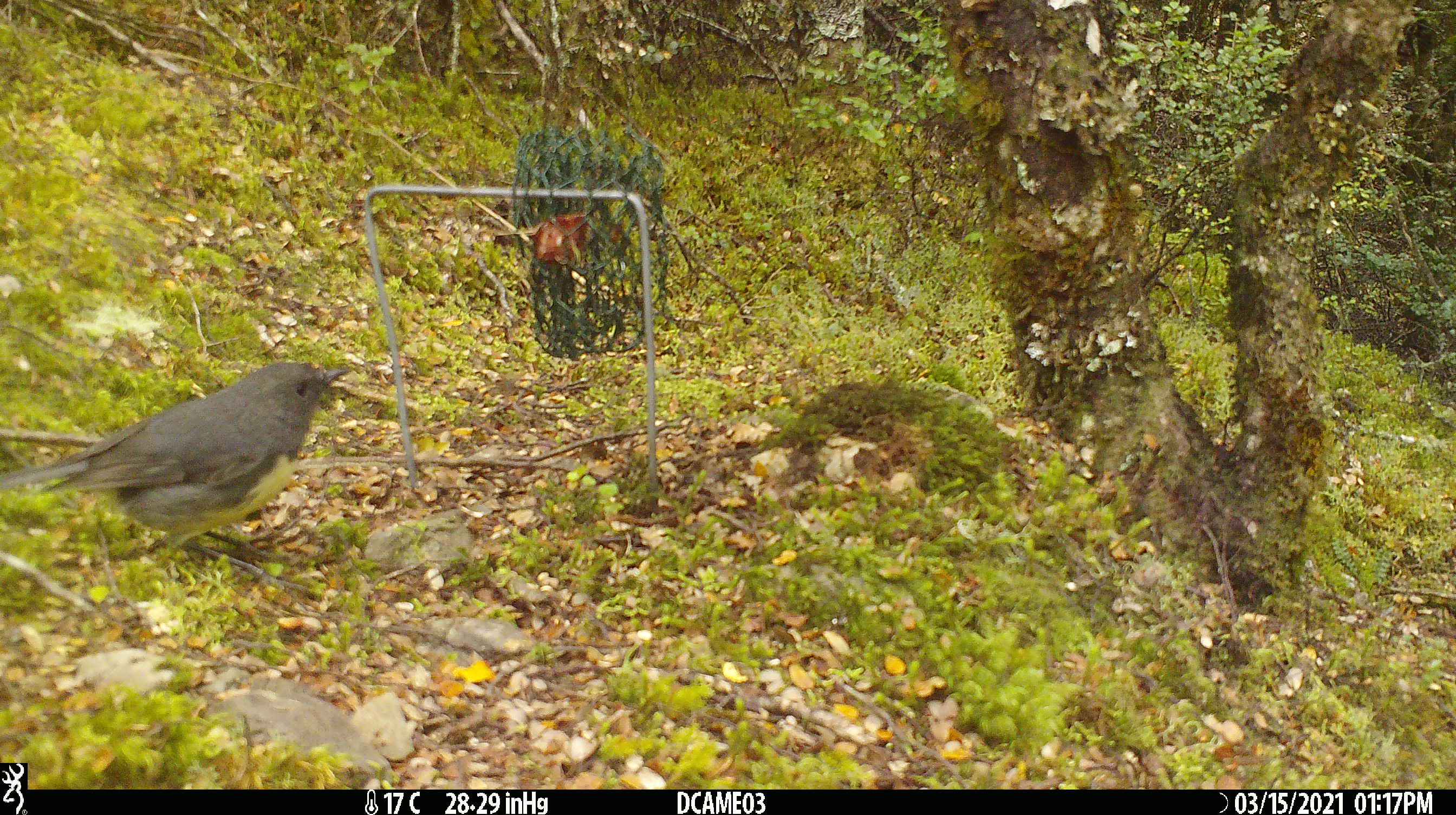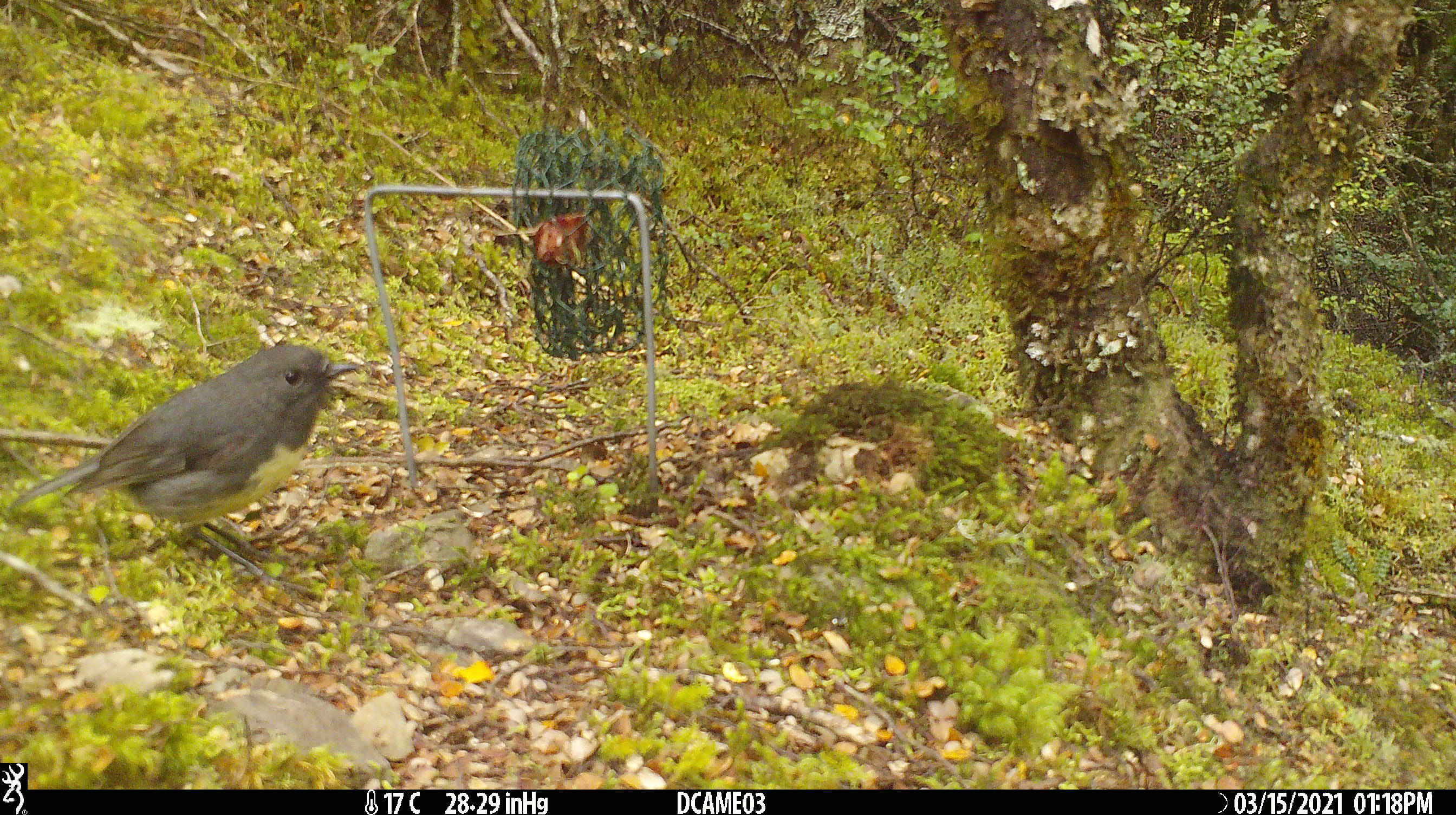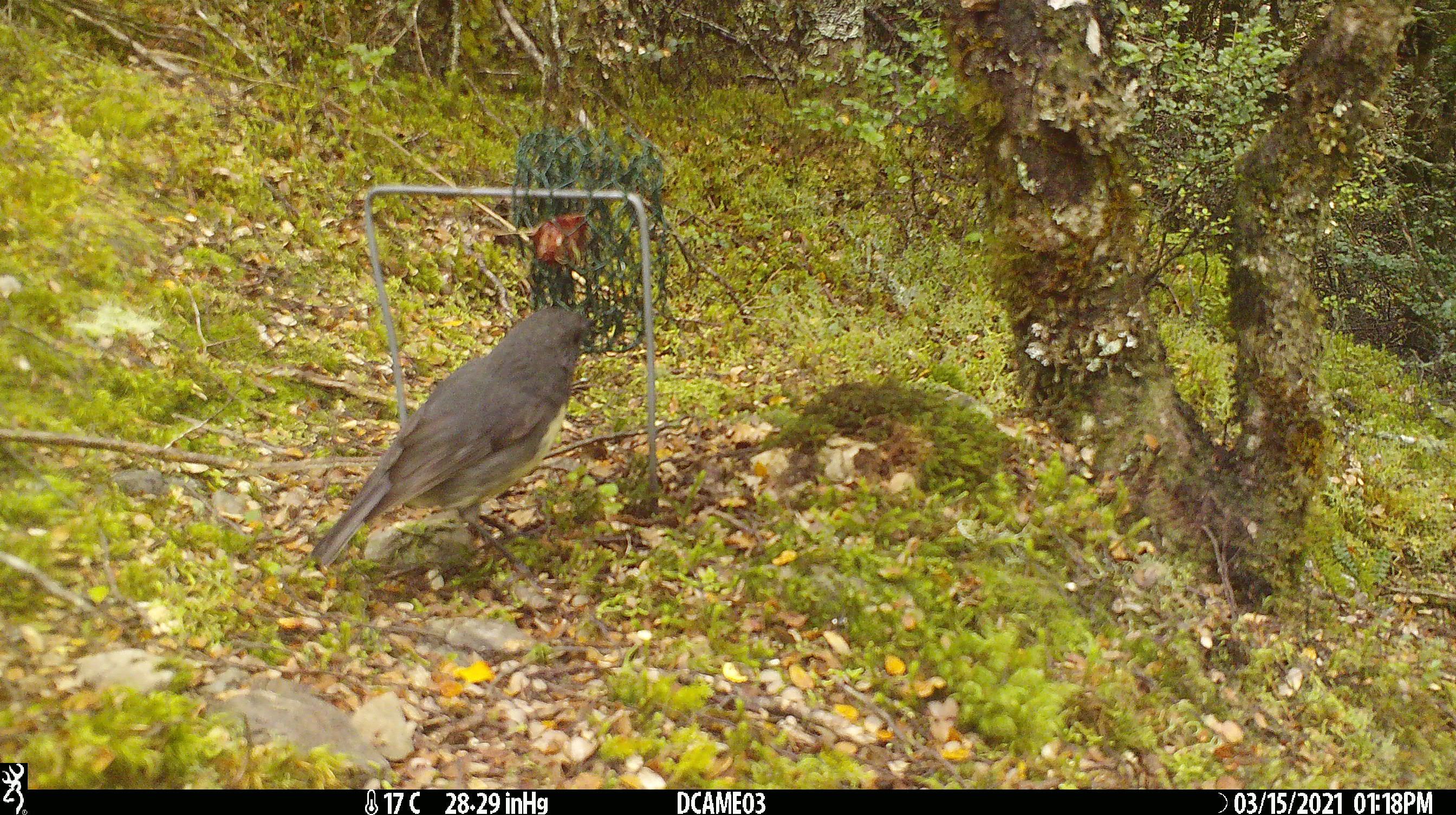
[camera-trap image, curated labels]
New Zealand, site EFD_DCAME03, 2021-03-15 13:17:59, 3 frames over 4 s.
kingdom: Animalia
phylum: Chordata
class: Aves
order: Passeriformes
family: Petroicidae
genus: Petroica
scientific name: Petroica australis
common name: new zealand robin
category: robin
Robin (new zealand robin) (Petroica australis).